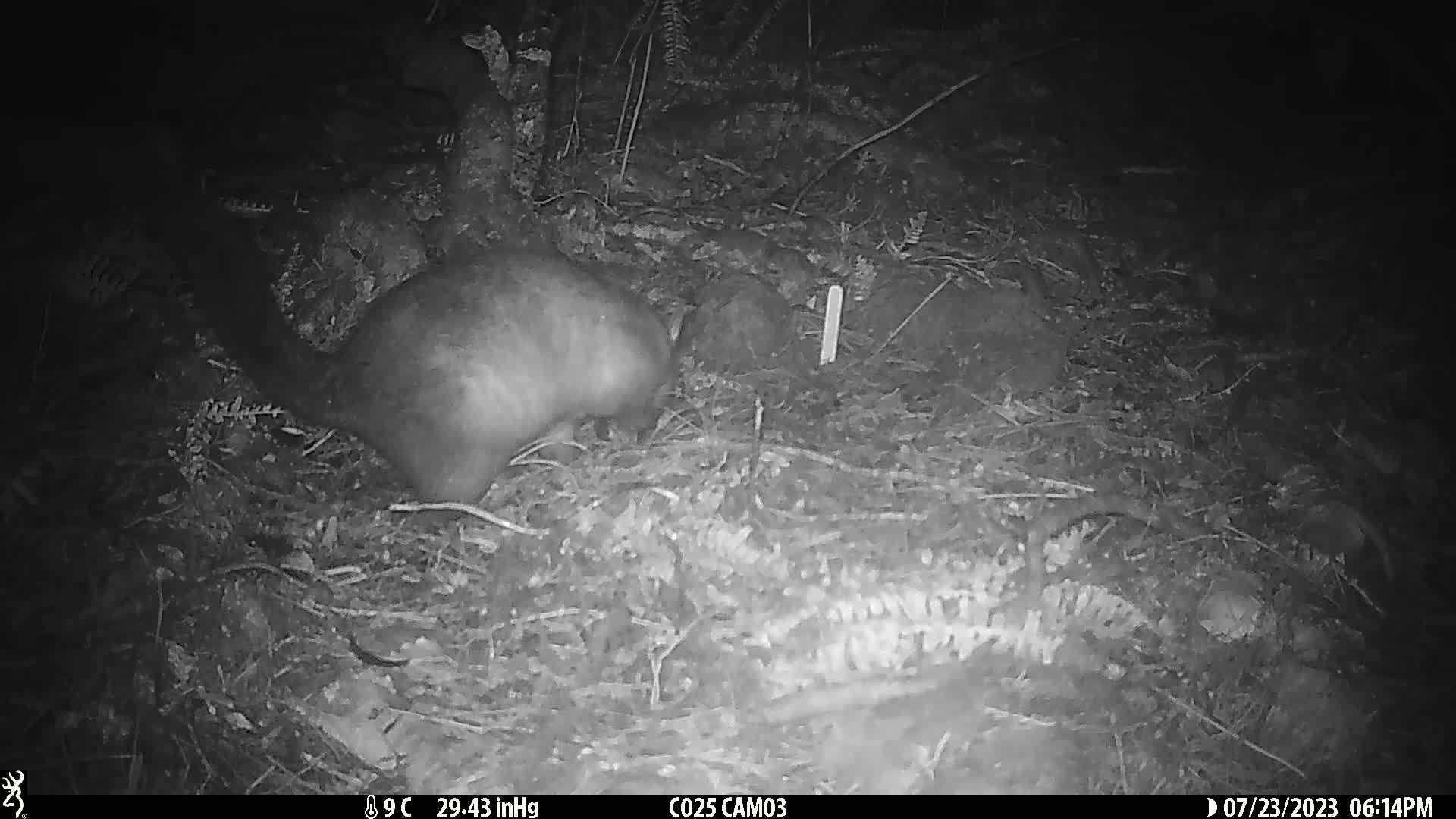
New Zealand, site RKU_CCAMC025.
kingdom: Animalia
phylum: Chordata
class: Mammalia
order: Diprotodontia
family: Phalangeridae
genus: Trichosurus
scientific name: Trichosurus vulpecula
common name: common brushtail possum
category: possum